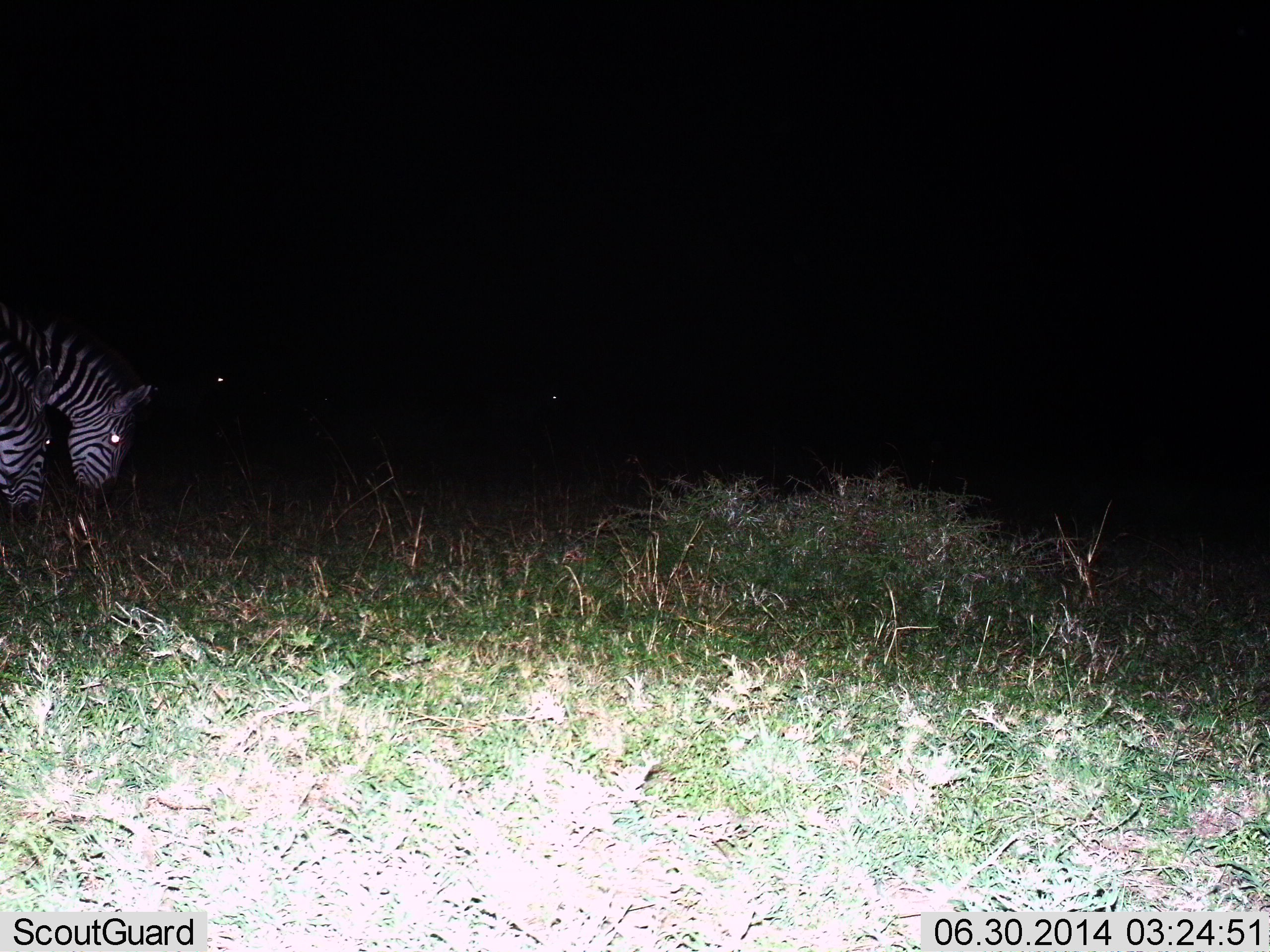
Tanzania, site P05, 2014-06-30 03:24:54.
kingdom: Animalia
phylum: Chordata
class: Mammalia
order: Perissodactyla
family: Equidae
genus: Equus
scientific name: Equus quagga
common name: plains zebra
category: zebra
Zebra (plains zebra) (Equus quagga), count 2. Behavior (volunteer vote fractions): standing 20%, resting 0%, moving 10%, interacting 0%. Young present (vote fraction): 0%. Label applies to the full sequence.